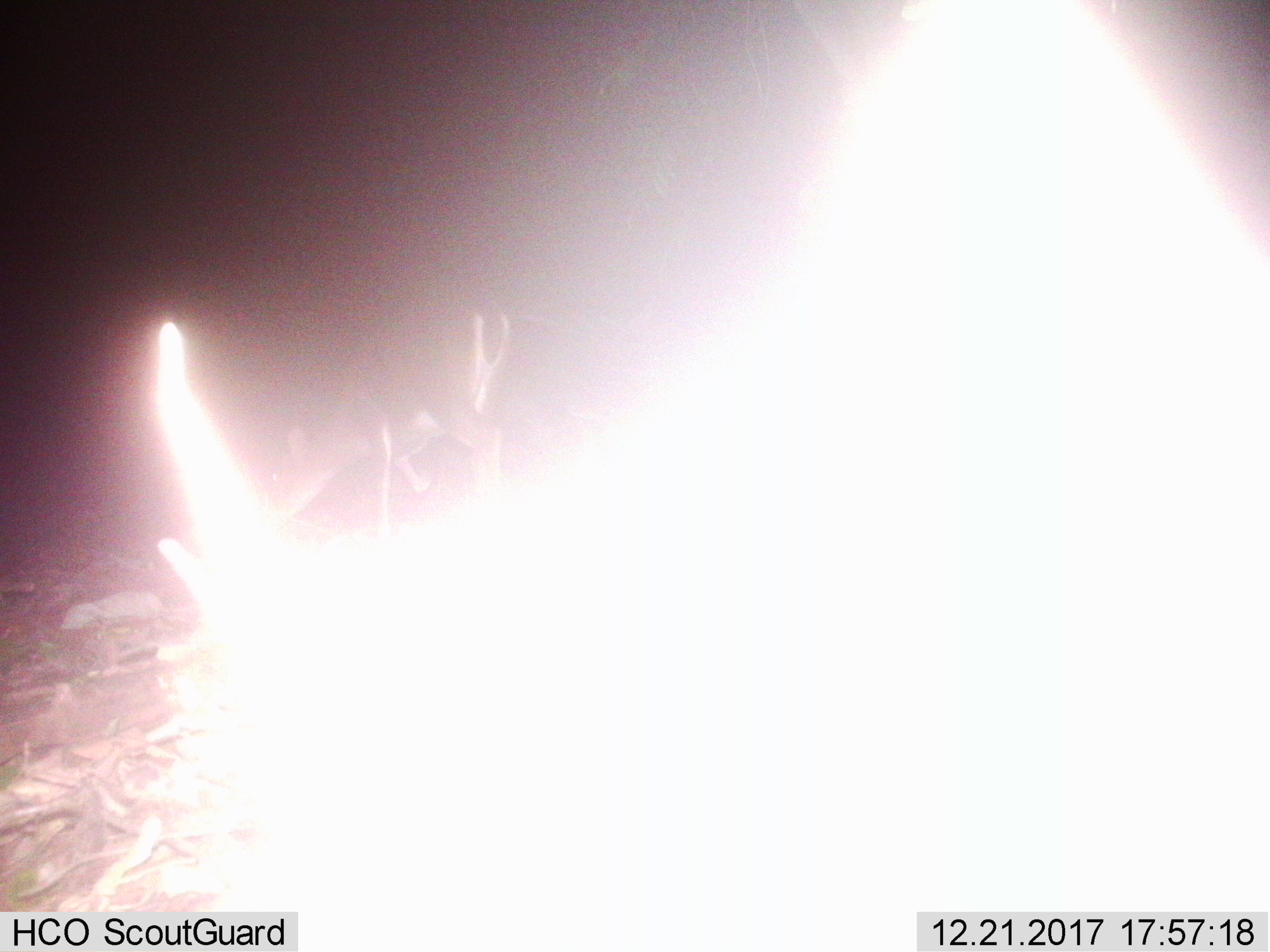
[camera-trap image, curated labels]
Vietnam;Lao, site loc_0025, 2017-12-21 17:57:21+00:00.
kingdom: Animalia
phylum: Chordata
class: Mammalia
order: Artiodactyla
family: Cervidae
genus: Muntiacus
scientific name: Muntiacus vuquangensis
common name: large-antlered muntjac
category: large antlered muntjac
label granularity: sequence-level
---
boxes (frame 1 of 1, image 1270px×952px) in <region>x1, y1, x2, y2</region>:
large antlered muntjac: <region>264, 289, 511, 536</region>